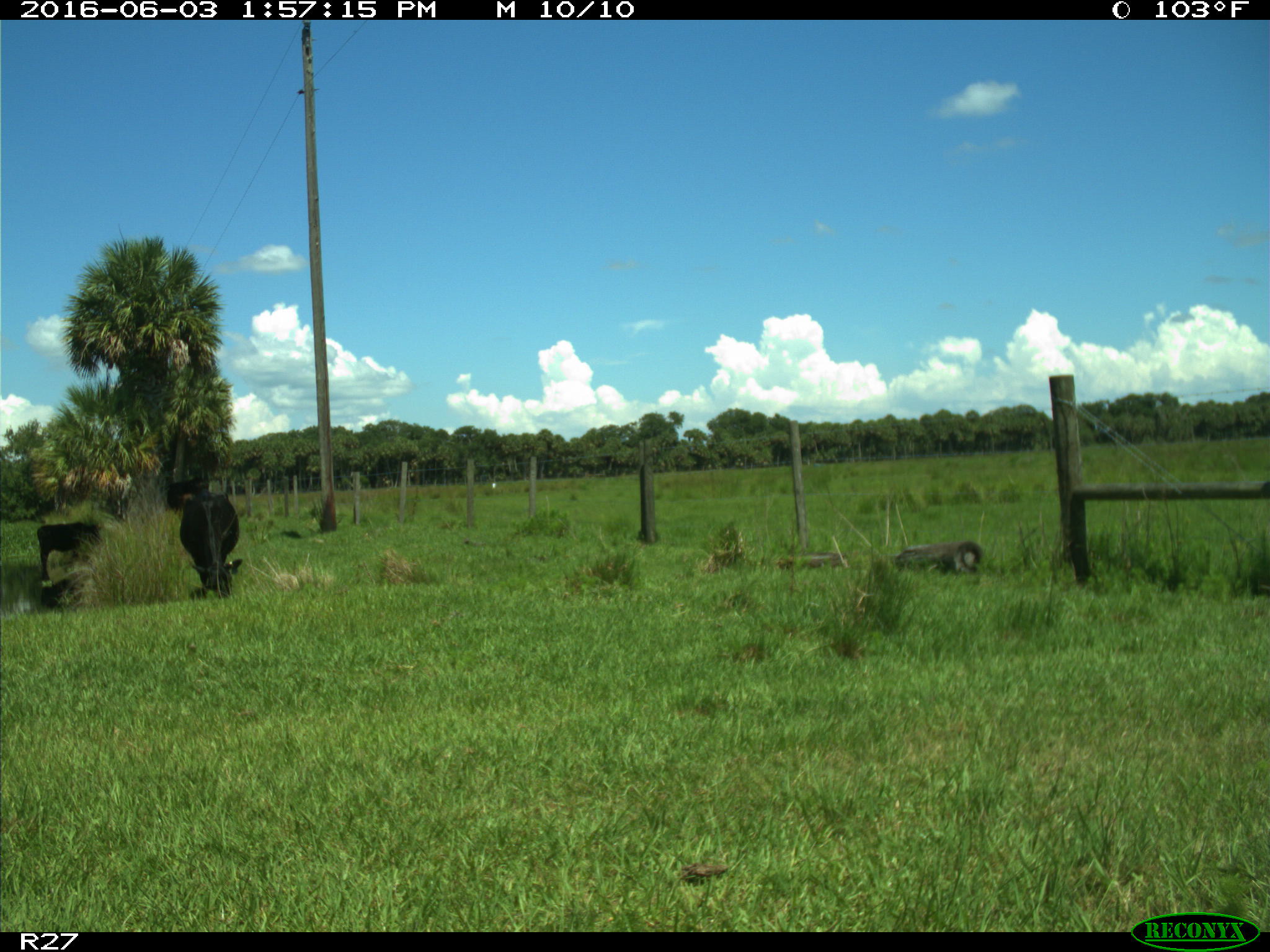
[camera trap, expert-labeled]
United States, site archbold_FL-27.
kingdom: Animalia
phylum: Chordata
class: Mammalia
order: Artiodactyla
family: Bovidae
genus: Bos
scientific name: Bos taurus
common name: domestic cow